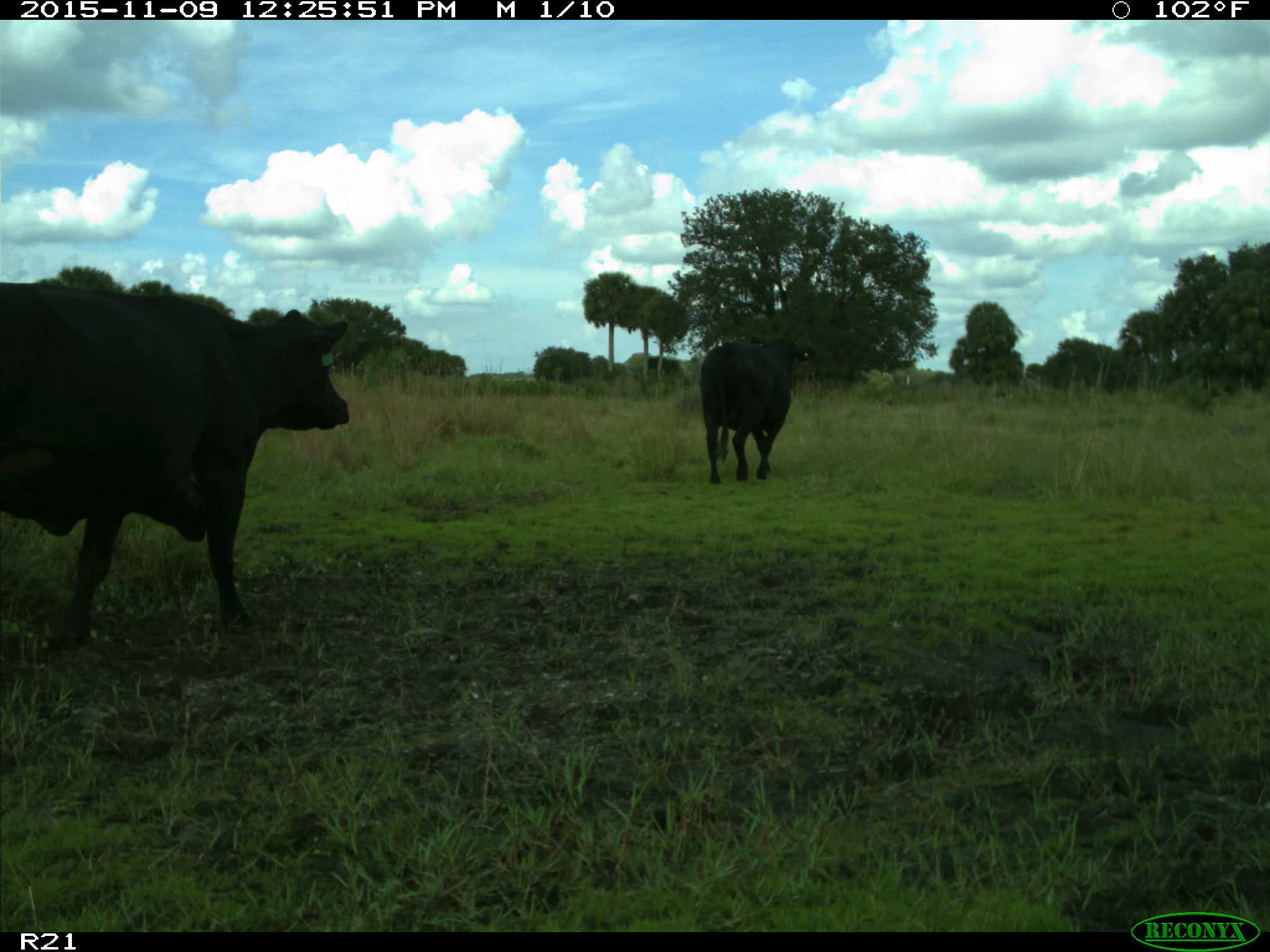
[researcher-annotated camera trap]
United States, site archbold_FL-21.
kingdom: Animalia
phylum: Chordata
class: Mammalia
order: Artiodactyla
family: Bovidae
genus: Bos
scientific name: Bos taurus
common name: domestic cow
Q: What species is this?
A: Bos taurus (domestic cow).